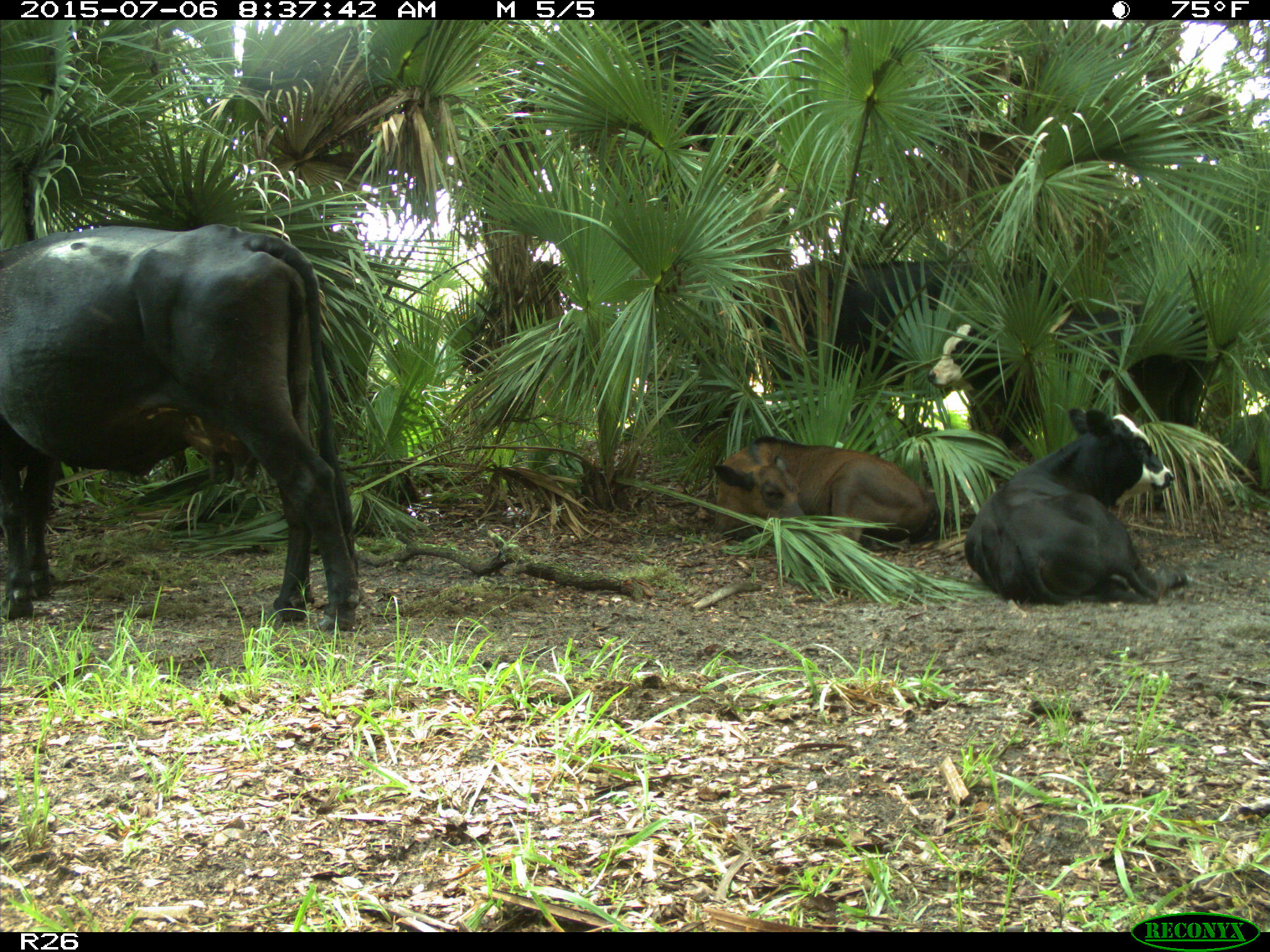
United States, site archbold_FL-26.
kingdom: Animalia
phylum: Chordata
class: Mammalia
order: Artiodactyla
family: Bovidae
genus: Bos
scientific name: Bos taurus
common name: domestic cow